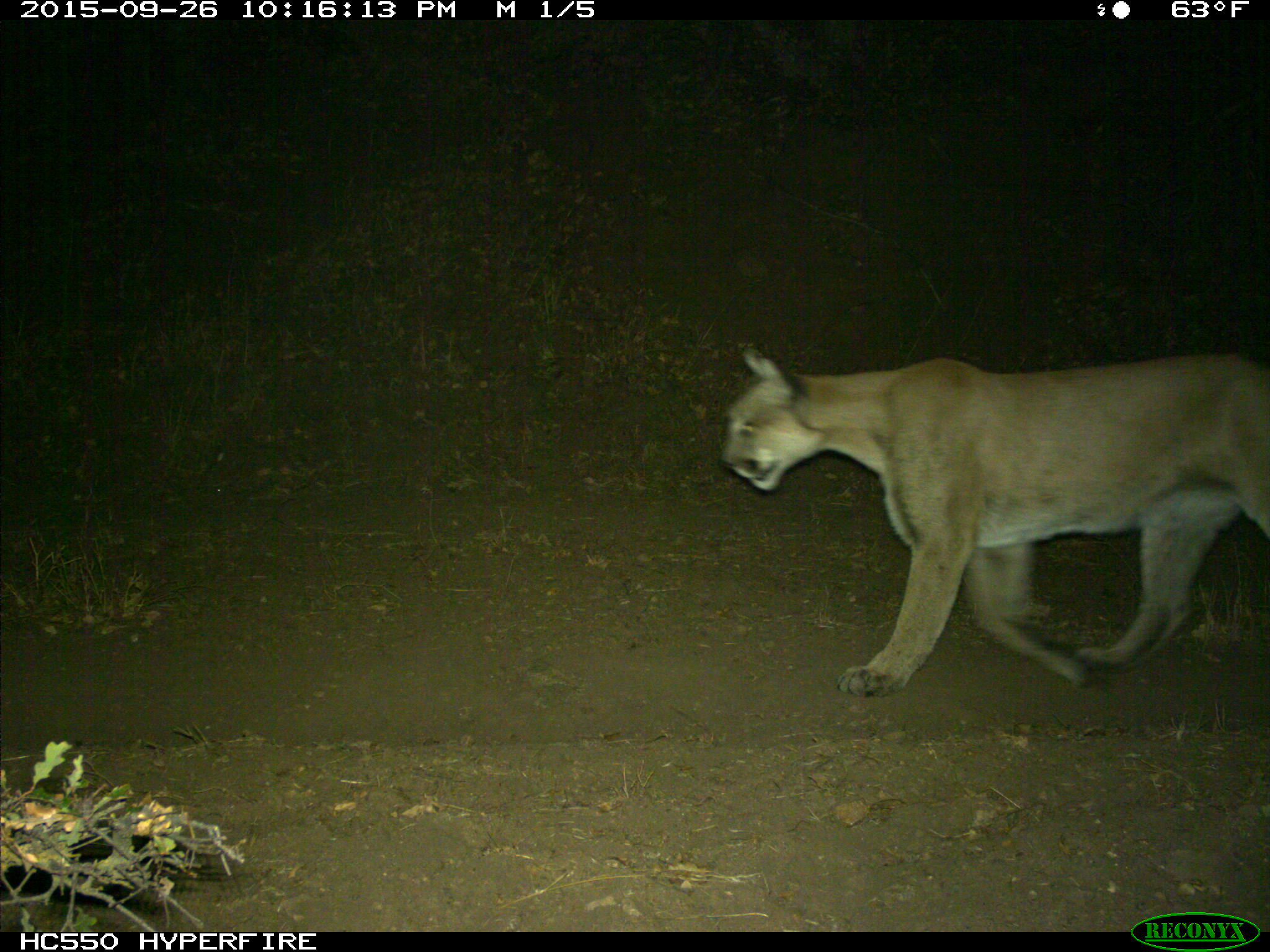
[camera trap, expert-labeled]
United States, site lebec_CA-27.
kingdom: Animalia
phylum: Chordata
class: Mammalia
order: Carnivora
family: Felidae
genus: Puma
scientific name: Puma concolor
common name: mountain lion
Puma concolor (mountain lion).